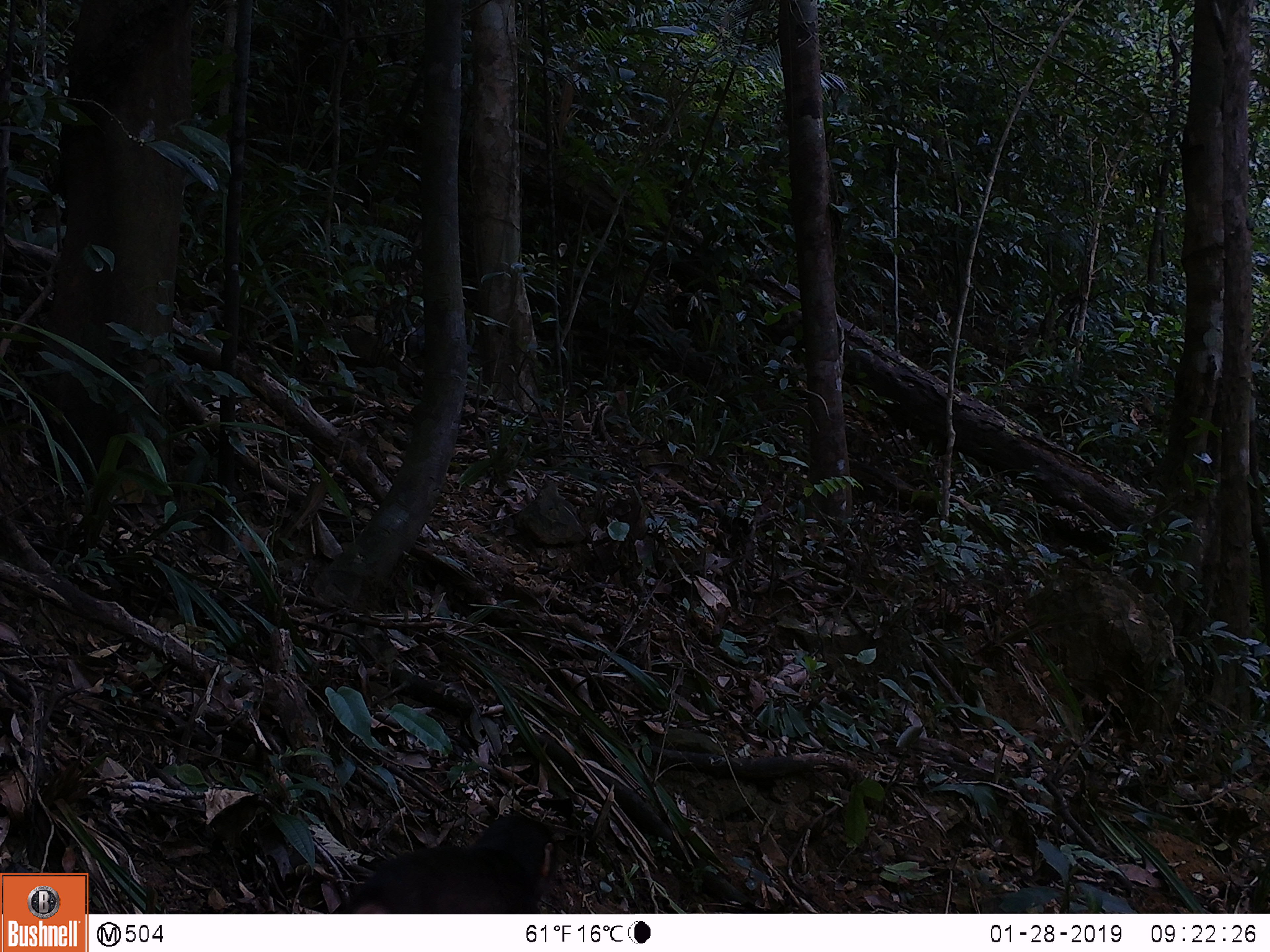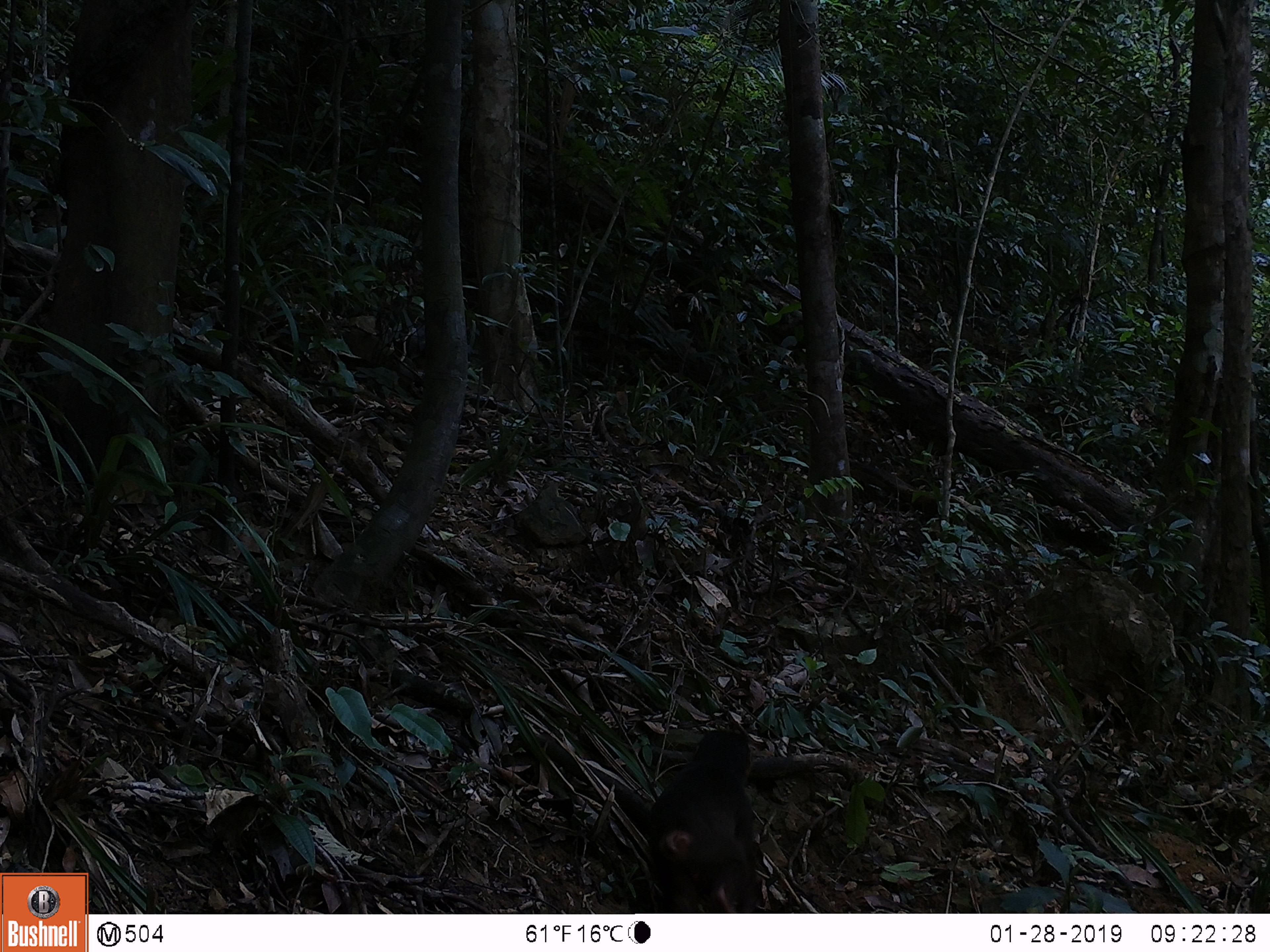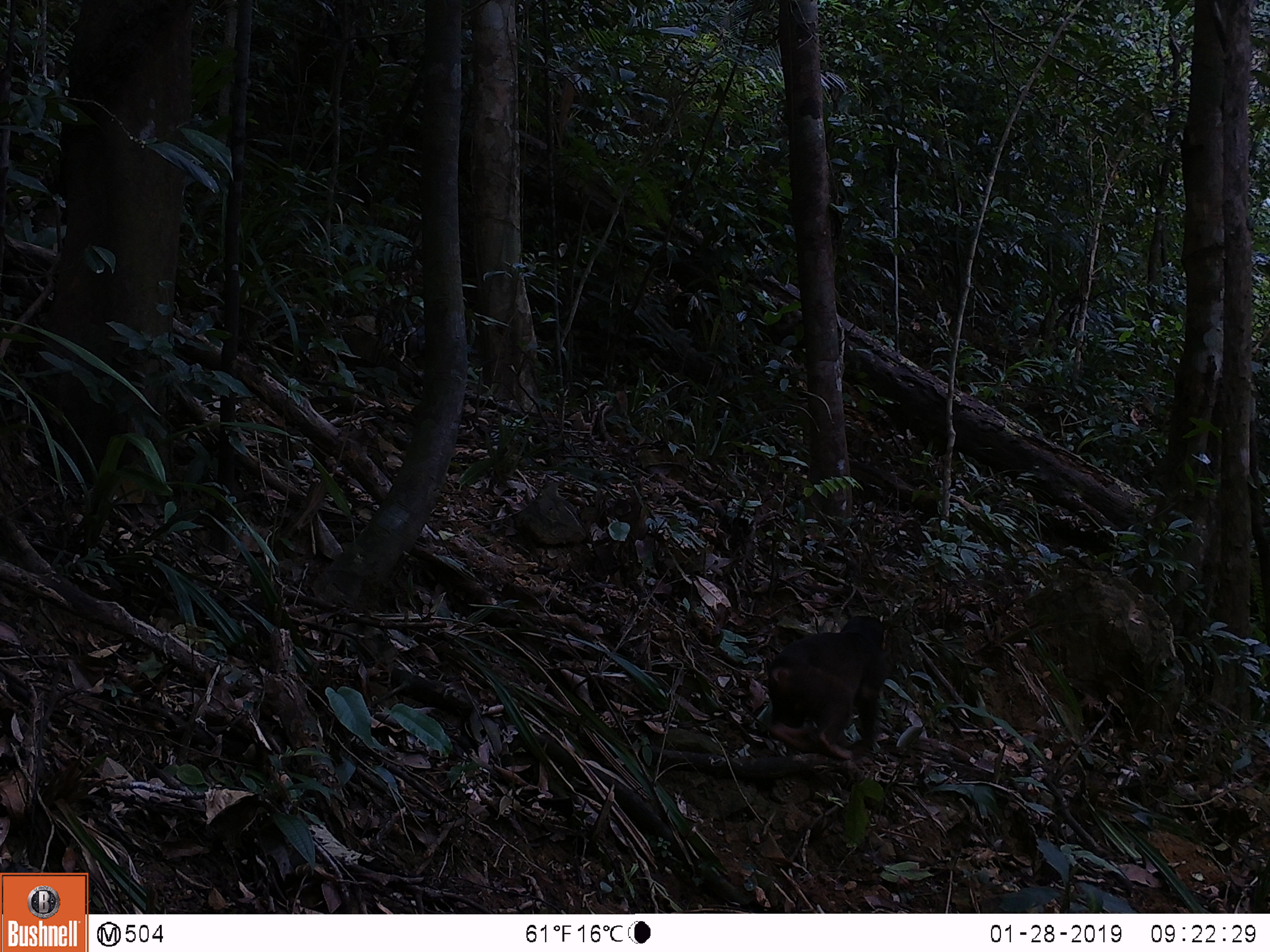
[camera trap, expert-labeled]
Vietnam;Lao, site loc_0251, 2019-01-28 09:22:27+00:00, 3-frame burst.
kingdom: Animalia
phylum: Chordata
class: Mammalia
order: Primates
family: Cercopithecidae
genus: Macaca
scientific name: Macaca arctoides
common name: stump-tailed macaque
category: stump tailed macaque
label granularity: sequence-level